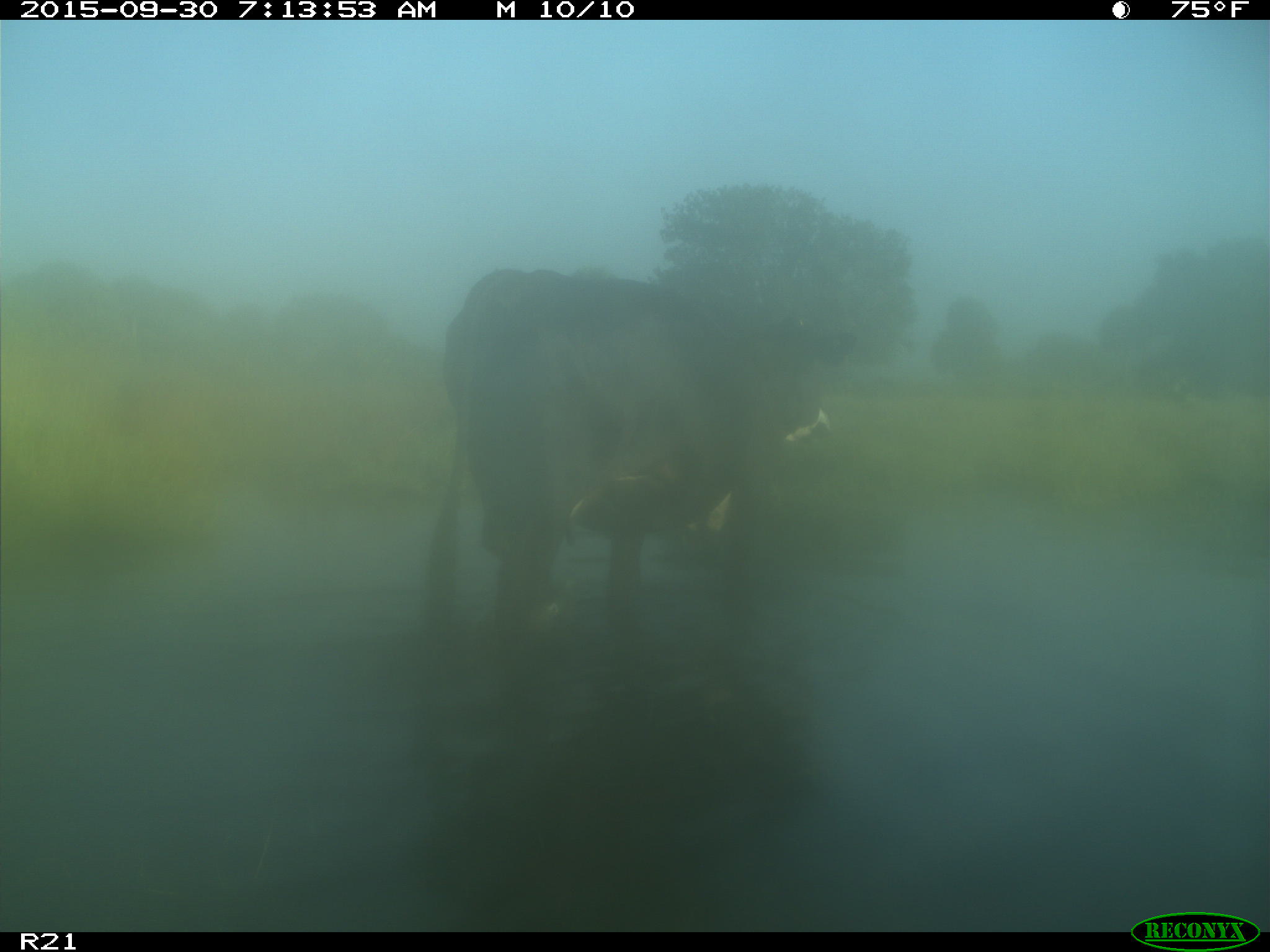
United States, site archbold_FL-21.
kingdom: Animalia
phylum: Chordata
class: Mammalia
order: Artiodactyla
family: Bovidae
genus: Bos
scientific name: Bos taurus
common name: domestic cow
Bos taurus (domestic cow).